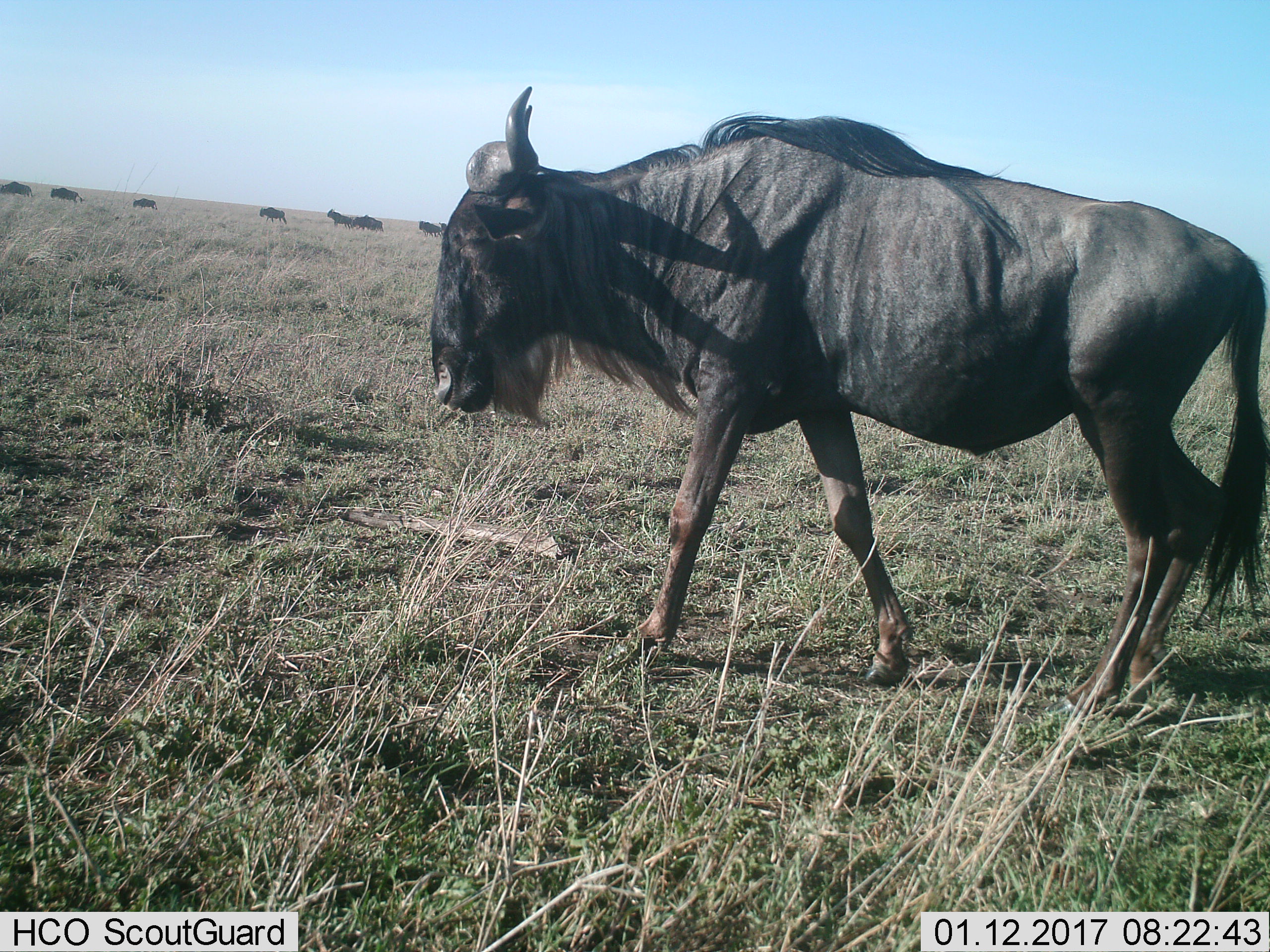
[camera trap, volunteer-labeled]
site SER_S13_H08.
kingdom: Animalia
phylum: Chordata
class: Mammalia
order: Artiodactyla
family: Bovidae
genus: Connochaetes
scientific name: Connochaetes taurinus taurinus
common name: blue wildebeest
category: wildebeestblue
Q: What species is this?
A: Wildebeestblue (blue wildebeest) (Connochaetes taurinus taurinus).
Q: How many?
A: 9.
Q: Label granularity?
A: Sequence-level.